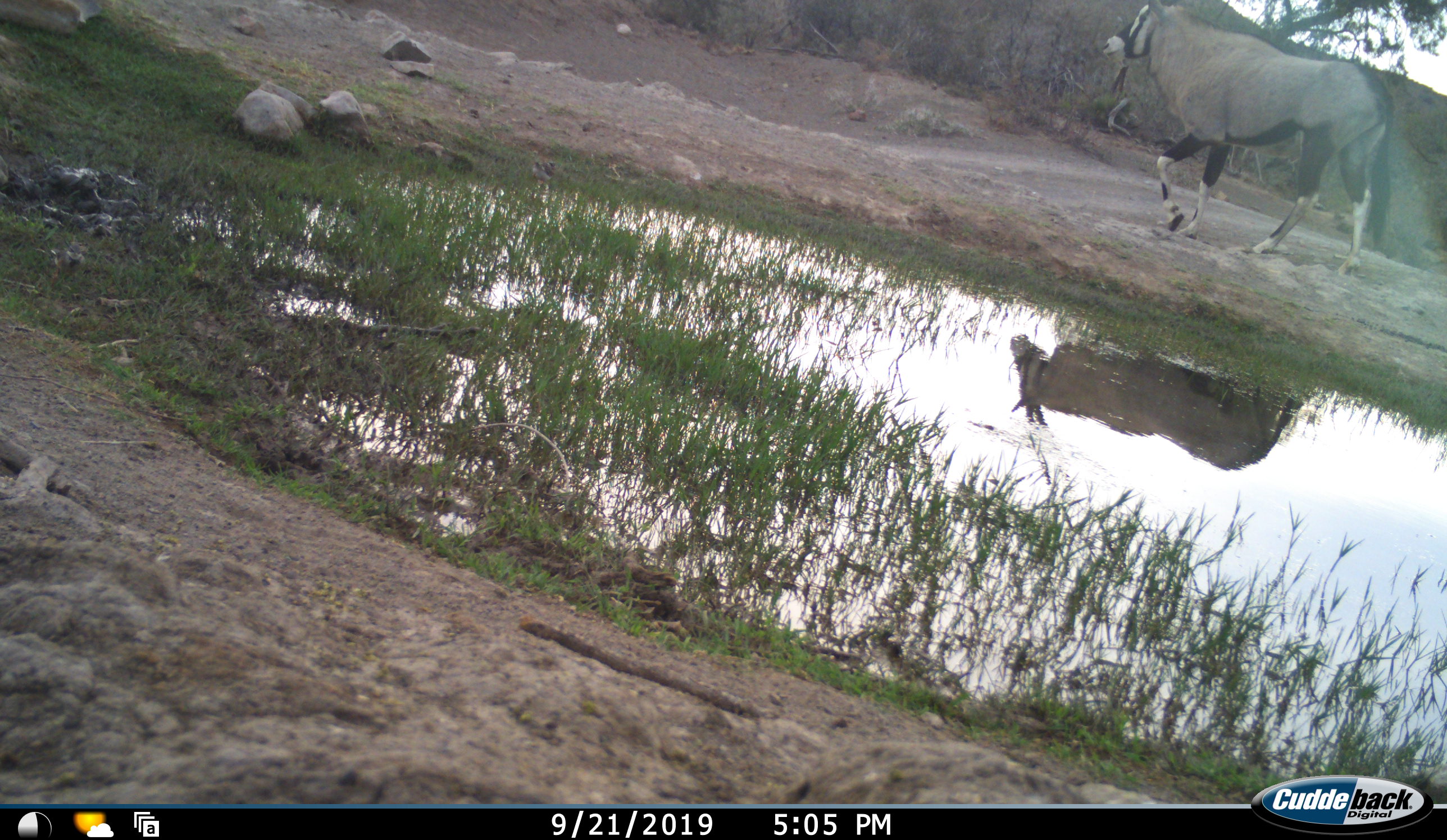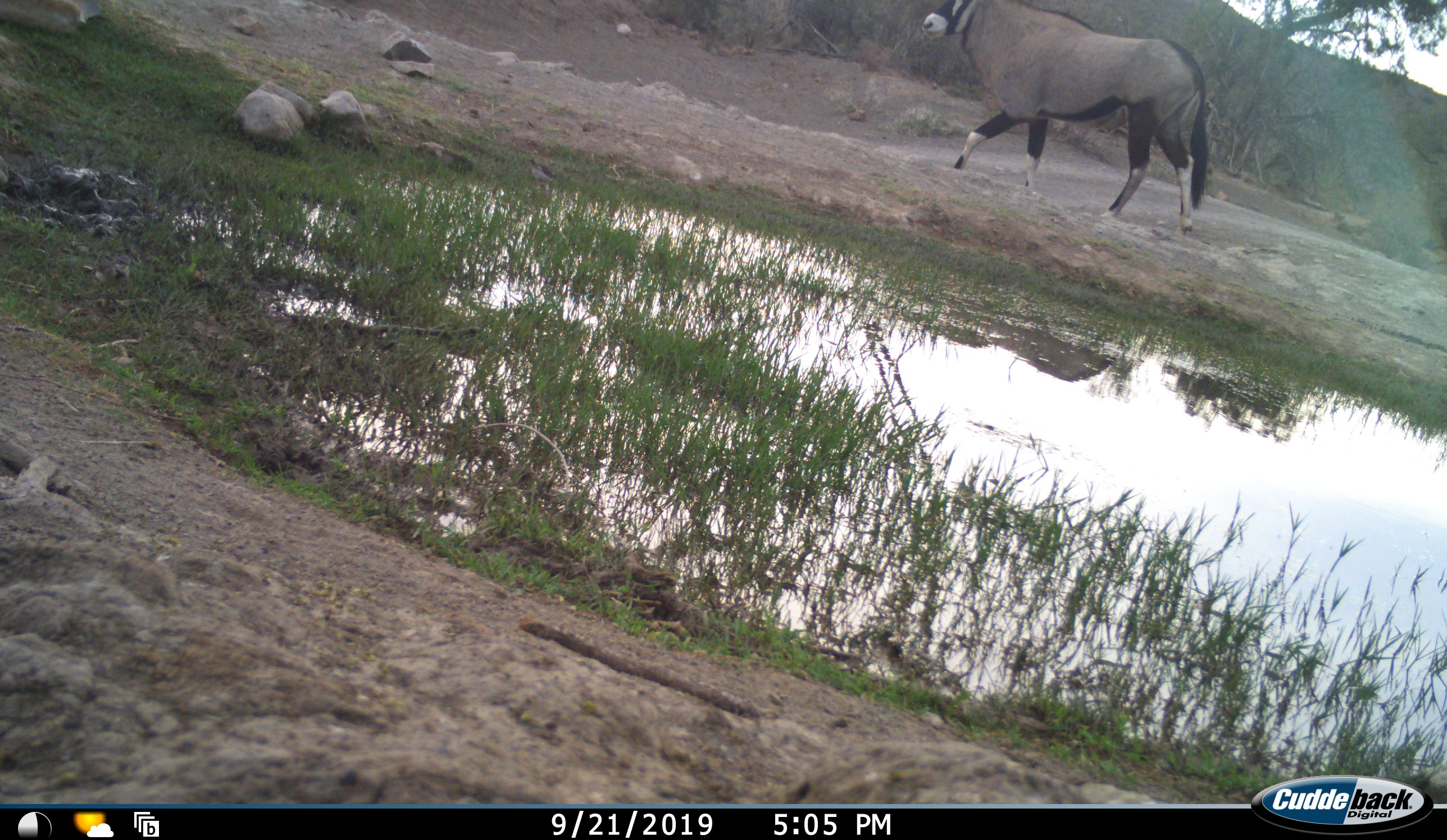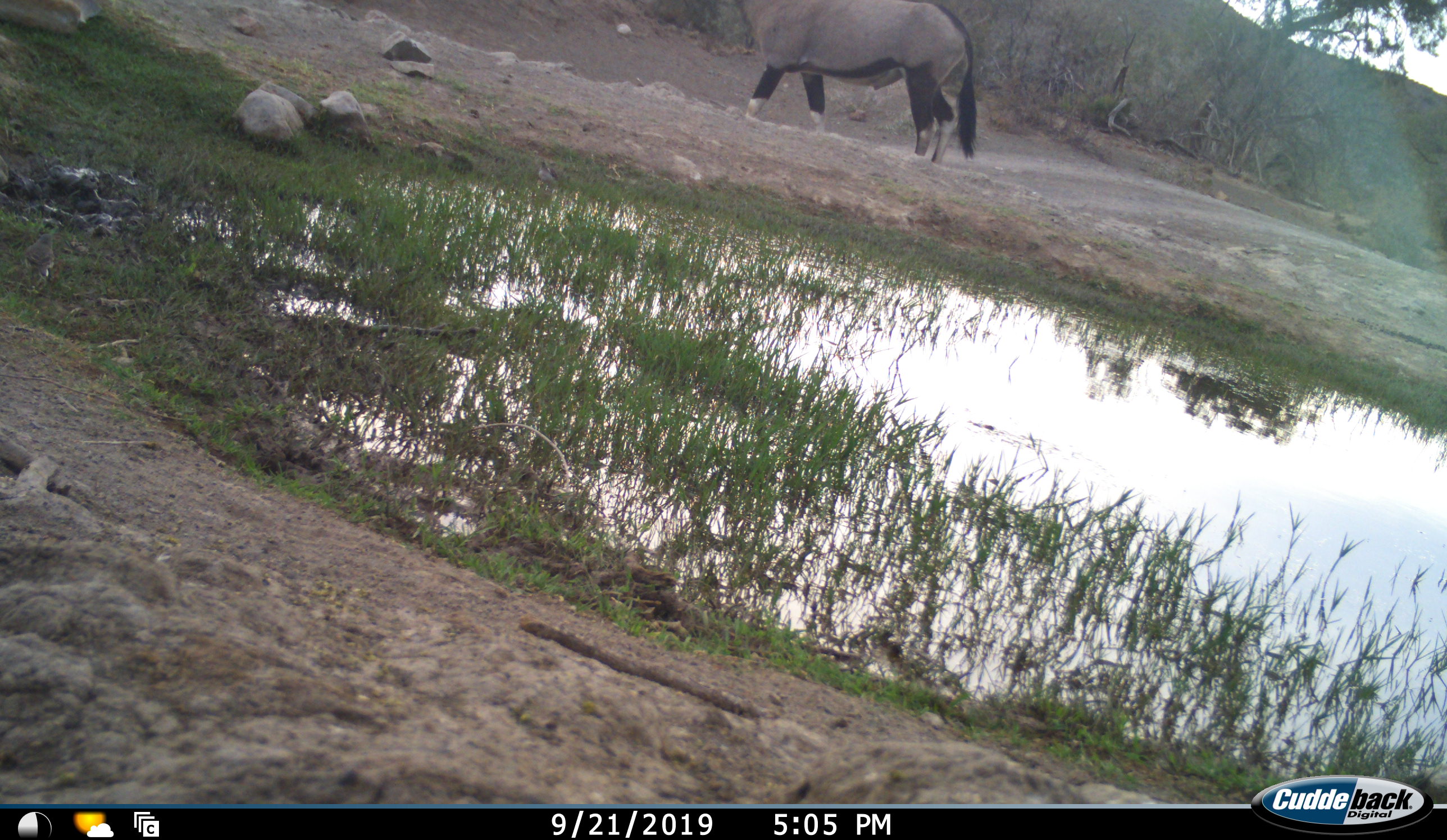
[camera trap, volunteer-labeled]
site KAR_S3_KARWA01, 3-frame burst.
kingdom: Animalia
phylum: Chordata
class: Mammalia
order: Artiodactyla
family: Bovidae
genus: Oryx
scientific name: Oryx gazella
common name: gemsbok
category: oryx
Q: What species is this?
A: Oryx (gemsbok) (Oryx gazella).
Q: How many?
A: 1.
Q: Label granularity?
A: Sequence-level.